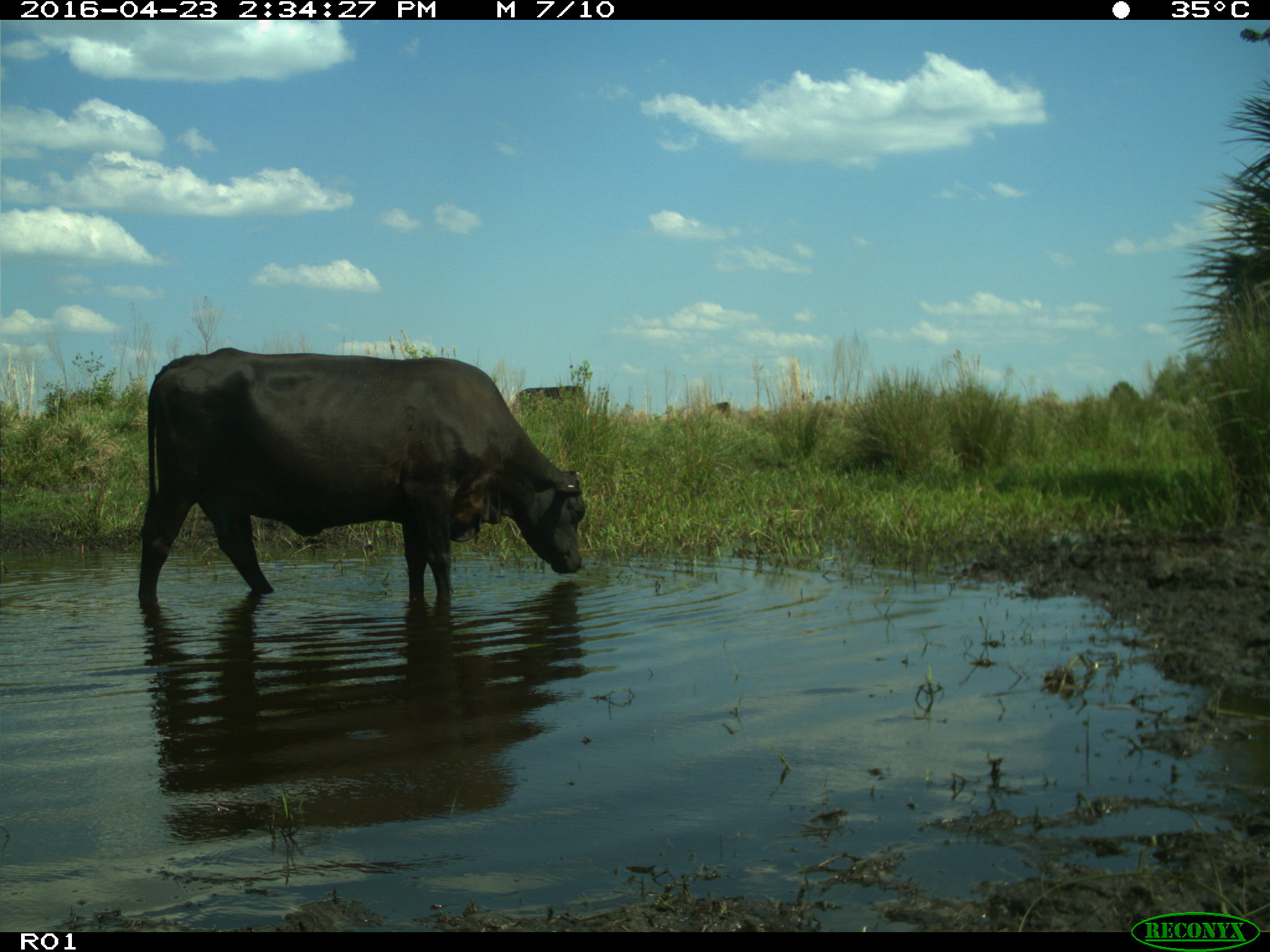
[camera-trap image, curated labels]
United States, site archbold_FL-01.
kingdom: Animalia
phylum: Chordata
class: Mammalia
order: Artiodactyla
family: Bovidae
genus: Bos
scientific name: Bos taurus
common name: domestic cow